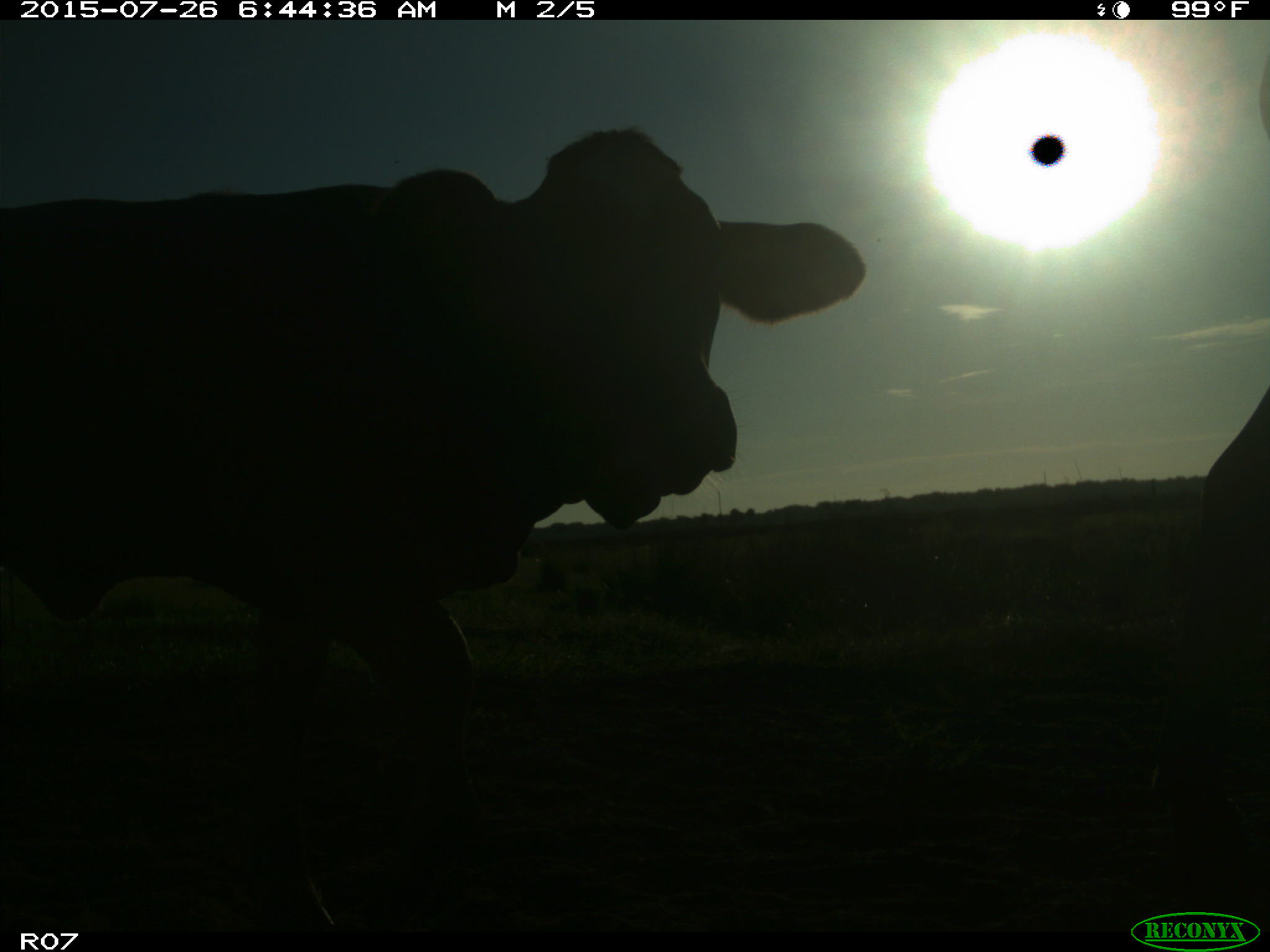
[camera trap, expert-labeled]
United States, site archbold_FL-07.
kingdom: Animalia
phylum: Chordata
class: Mammalia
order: Artiodactyla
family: Bovidae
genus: Bos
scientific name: Bos taurus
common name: domestic cow